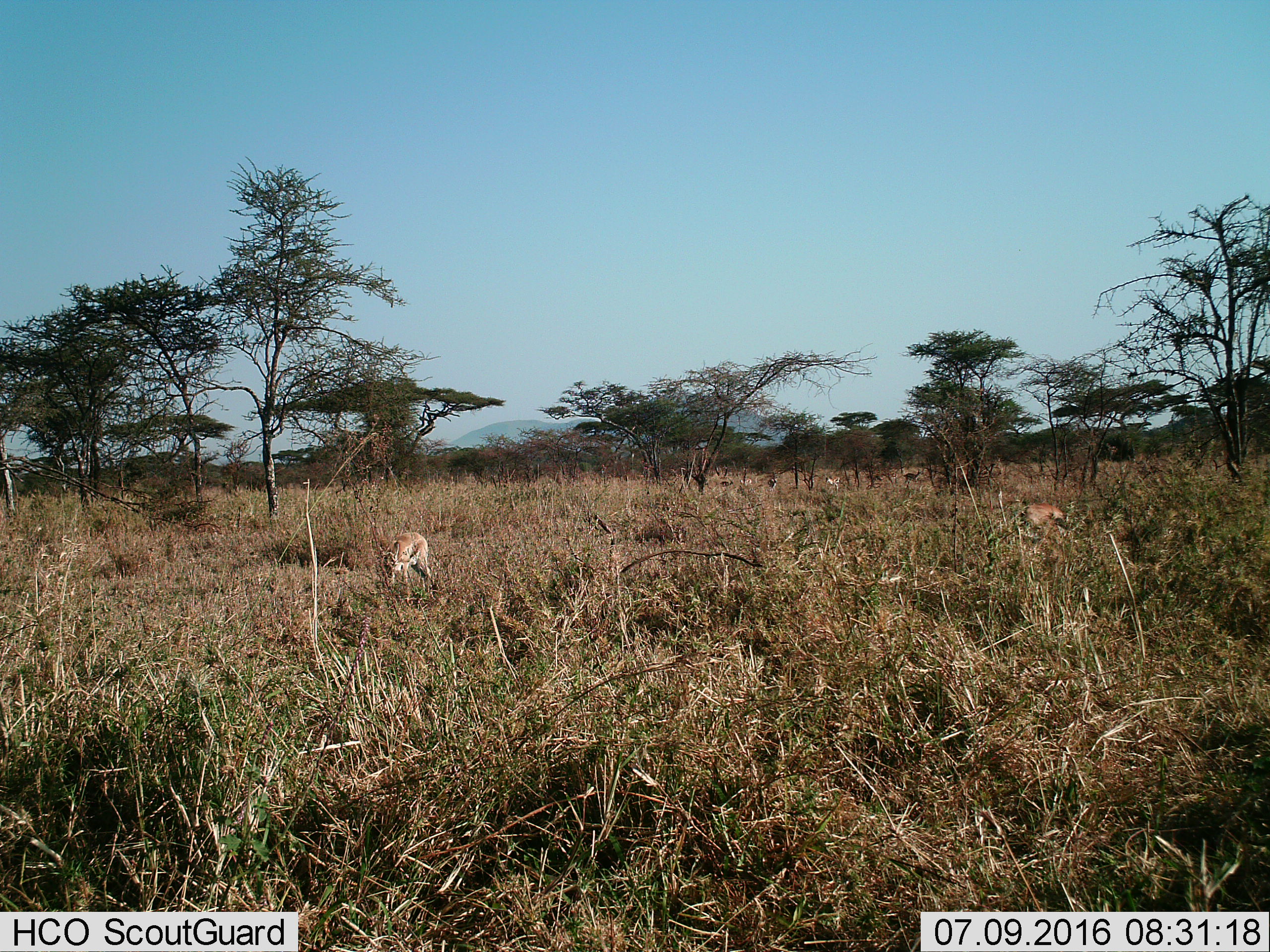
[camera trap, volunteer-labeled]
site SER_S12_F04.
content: unidentified animal